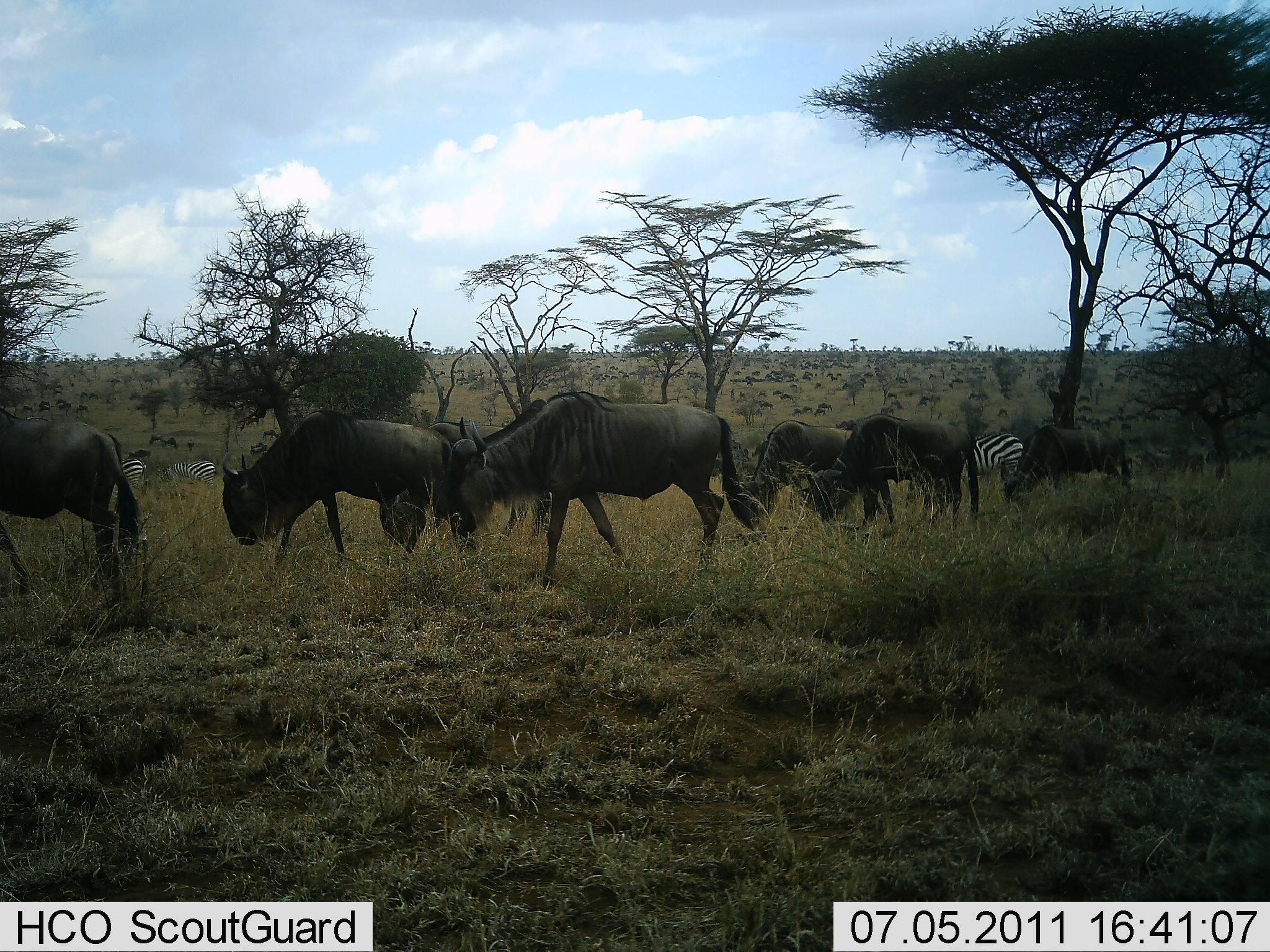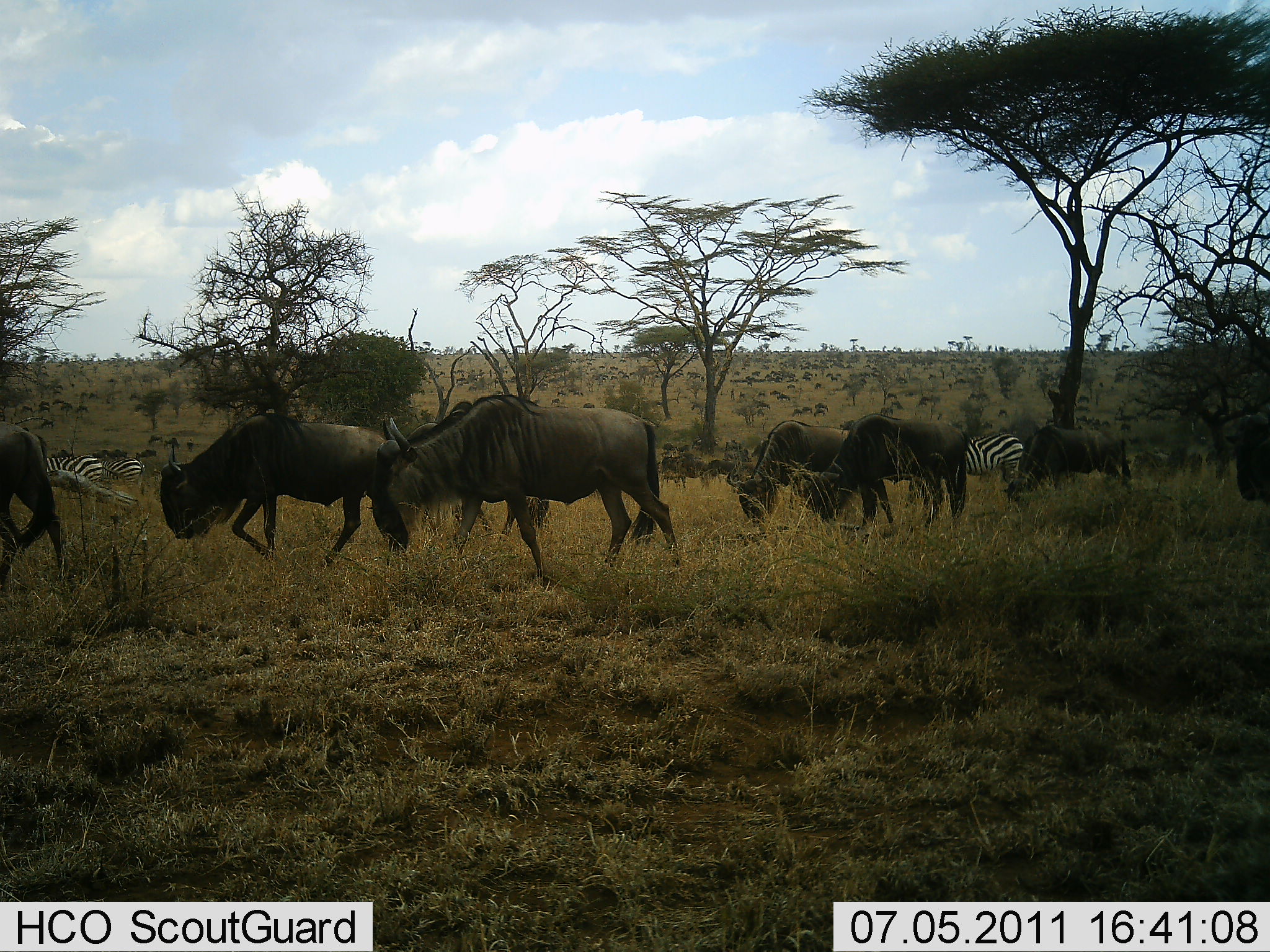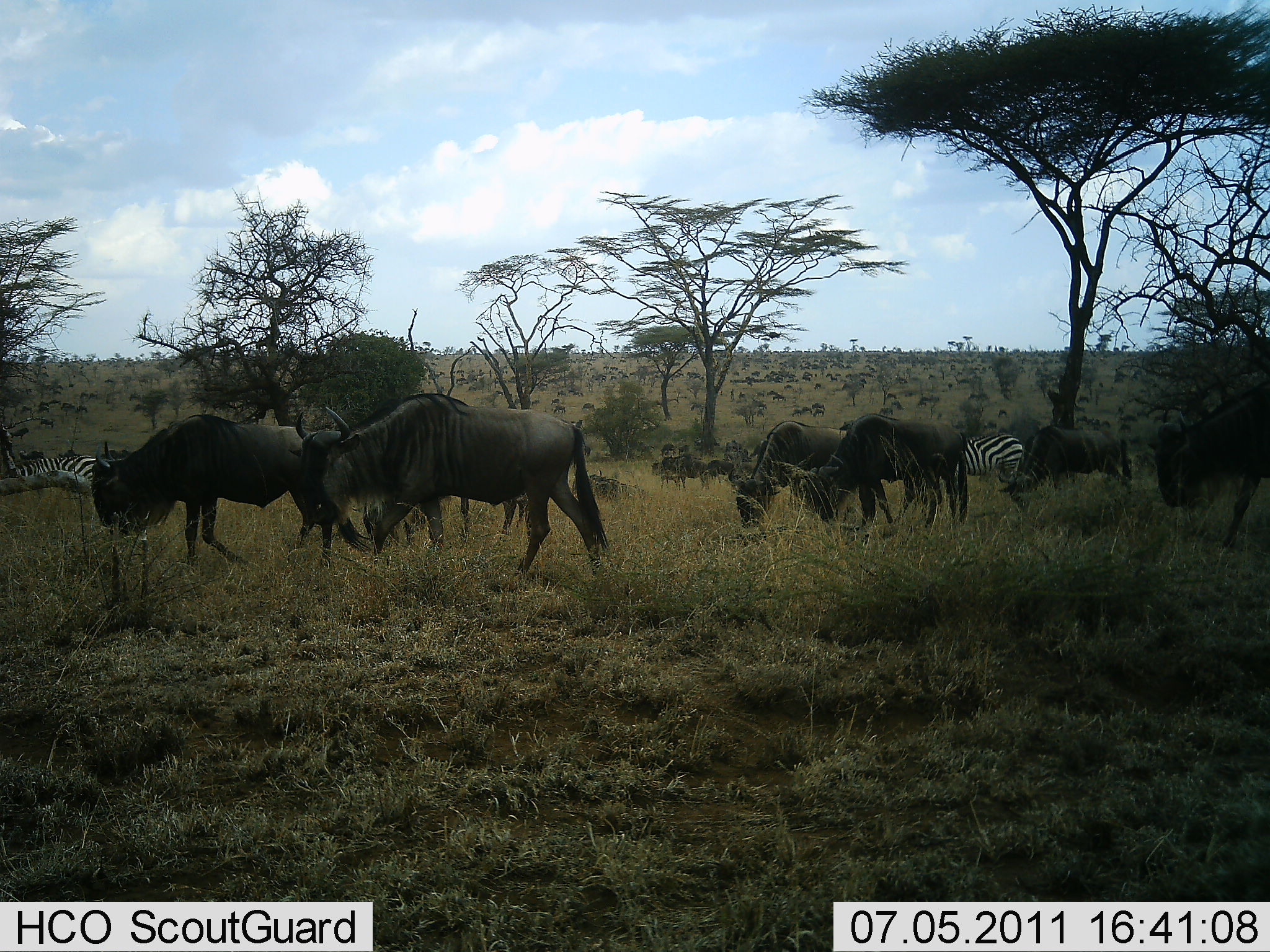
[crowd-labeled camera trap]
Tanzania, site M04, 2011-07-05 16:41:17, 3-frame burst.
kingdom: Animalia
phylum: Chordata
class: Mammalia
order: Artiodactyla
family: Bovidae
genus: Connochaetes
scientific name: Connochaetes taurinus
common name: blue wildebeest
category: wildebeest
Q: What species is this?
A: Wildebeest (blue wildebeest) (Connochaetes taurinus).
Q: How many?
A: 7.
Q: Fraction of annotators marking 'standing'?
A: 9%.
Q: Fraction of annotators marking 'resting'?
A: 0%.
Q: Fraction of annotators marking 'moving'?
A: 100%.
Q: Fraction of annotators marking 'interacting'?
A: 0%.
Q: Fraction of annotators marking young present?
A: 0%.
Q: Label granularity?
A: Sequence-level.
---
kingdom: Animalia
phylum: Chordata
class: Mammalia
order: Perissodactyla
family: Equidae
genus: Equus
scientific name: Equus quagga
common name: plains zebra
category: zebra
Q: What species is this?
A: Zebra (plains zebra) (Equus quagga).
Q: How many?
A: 3.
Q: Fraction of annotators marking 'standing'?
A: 60%.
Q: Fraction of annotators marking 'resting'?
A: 0%.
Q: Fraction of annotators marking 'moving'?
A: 30%.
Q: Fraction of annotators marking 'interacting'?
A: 10%.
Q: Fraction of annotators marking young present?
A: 0%.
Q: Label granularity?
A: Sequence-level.